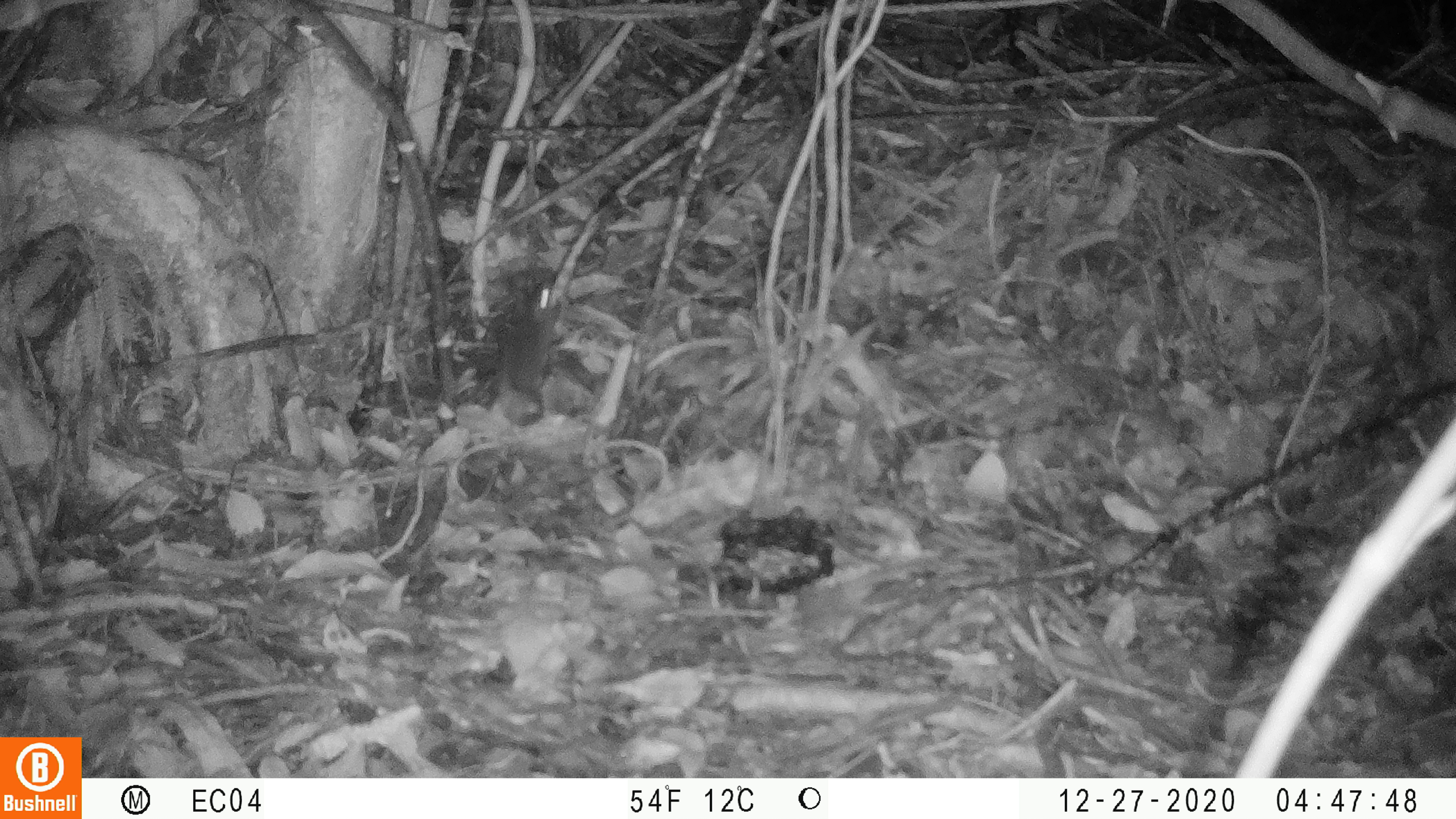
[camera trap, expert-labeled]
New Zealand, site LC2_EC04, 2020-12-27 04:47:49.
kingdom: Animalia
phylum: Chordata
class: Mammalia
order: Rodentia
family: Muridae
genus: Mus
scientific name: Mus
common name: mouse